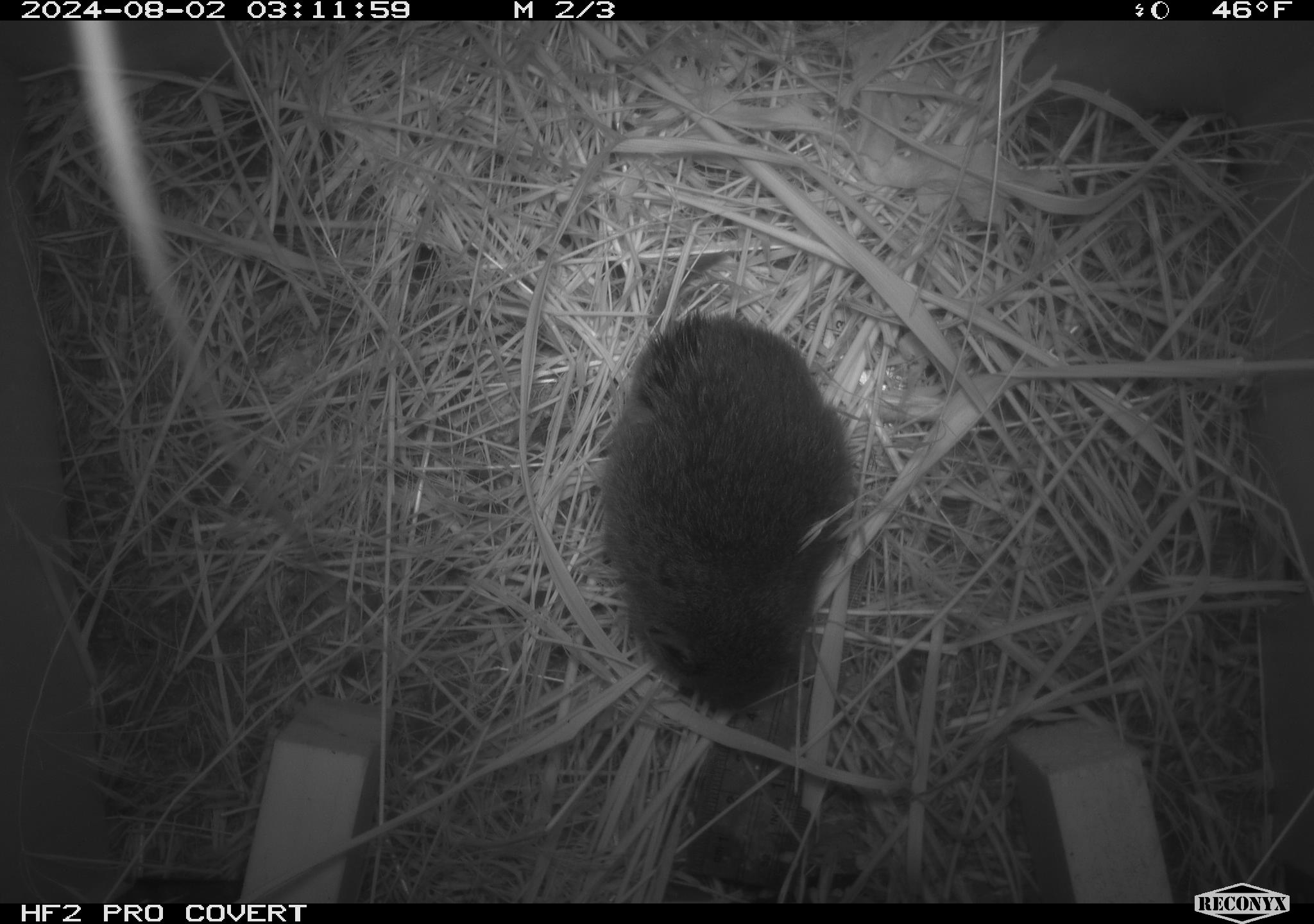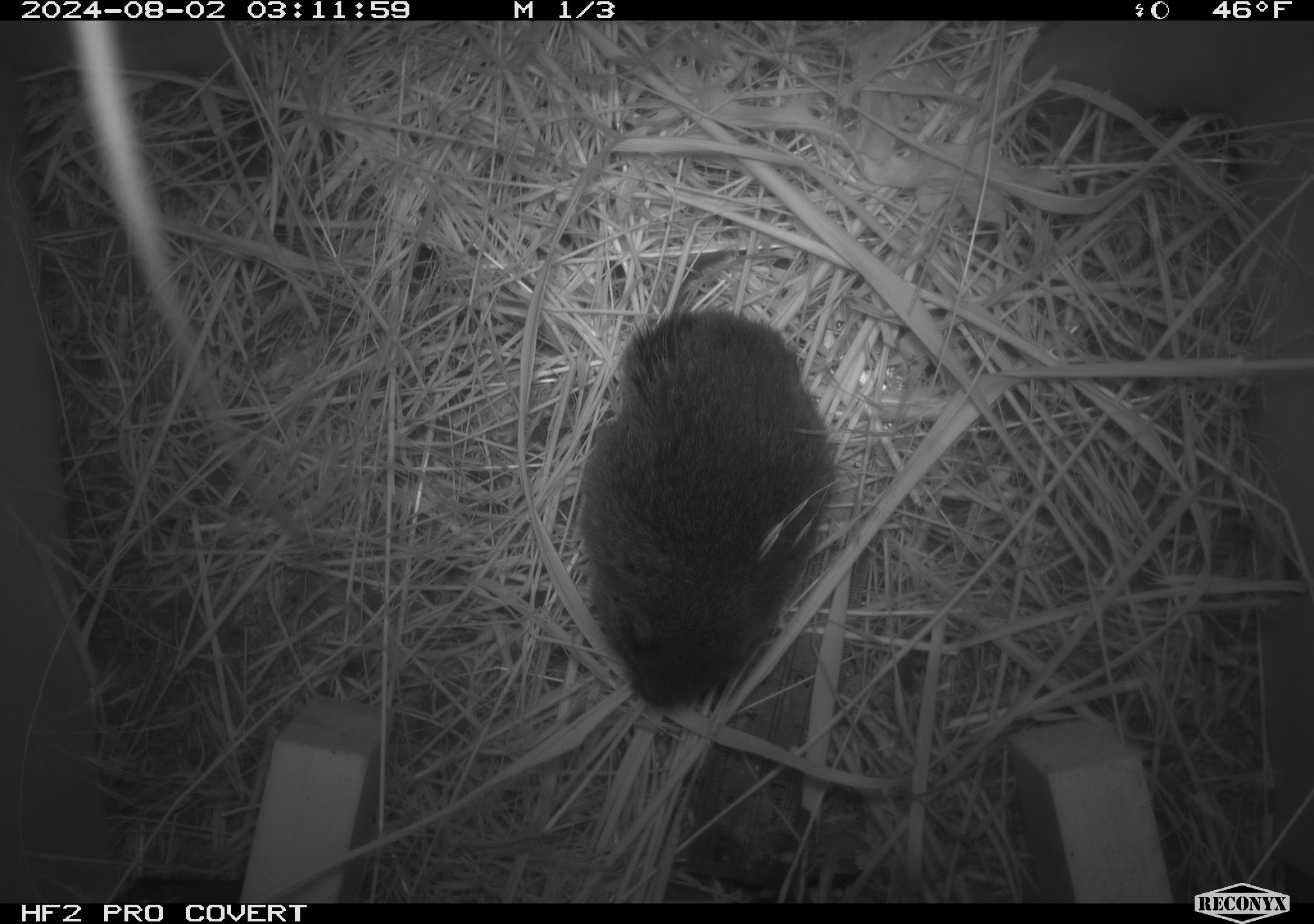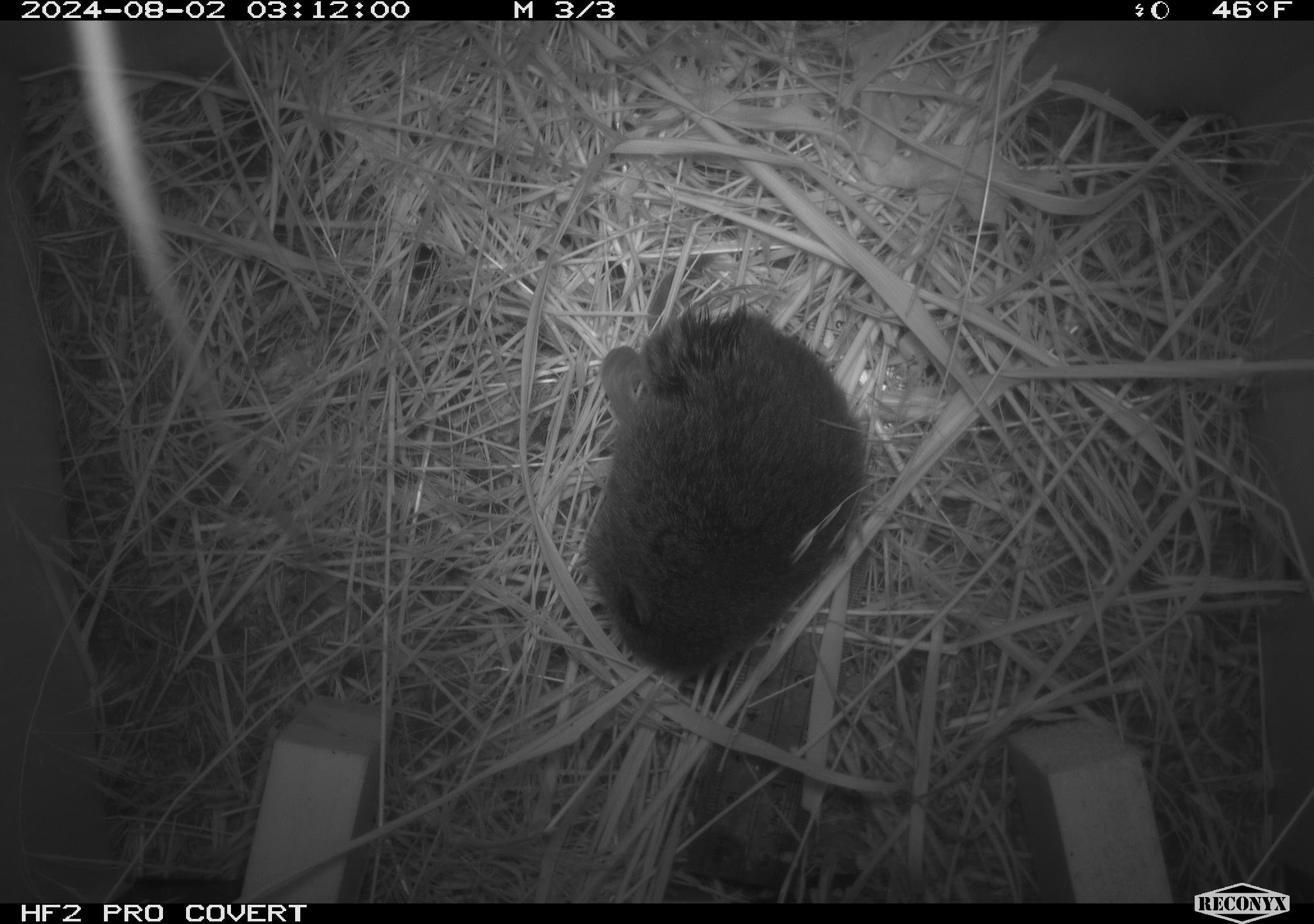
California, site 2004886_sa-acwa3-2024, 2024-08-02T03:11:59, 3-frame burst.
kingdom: Animalia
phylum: Chordata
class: Mammalia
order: Rodentia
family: Cricetidae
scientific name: Arvicolinae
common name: voles, lemmings, and muskrats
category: arvicolinae subfamily